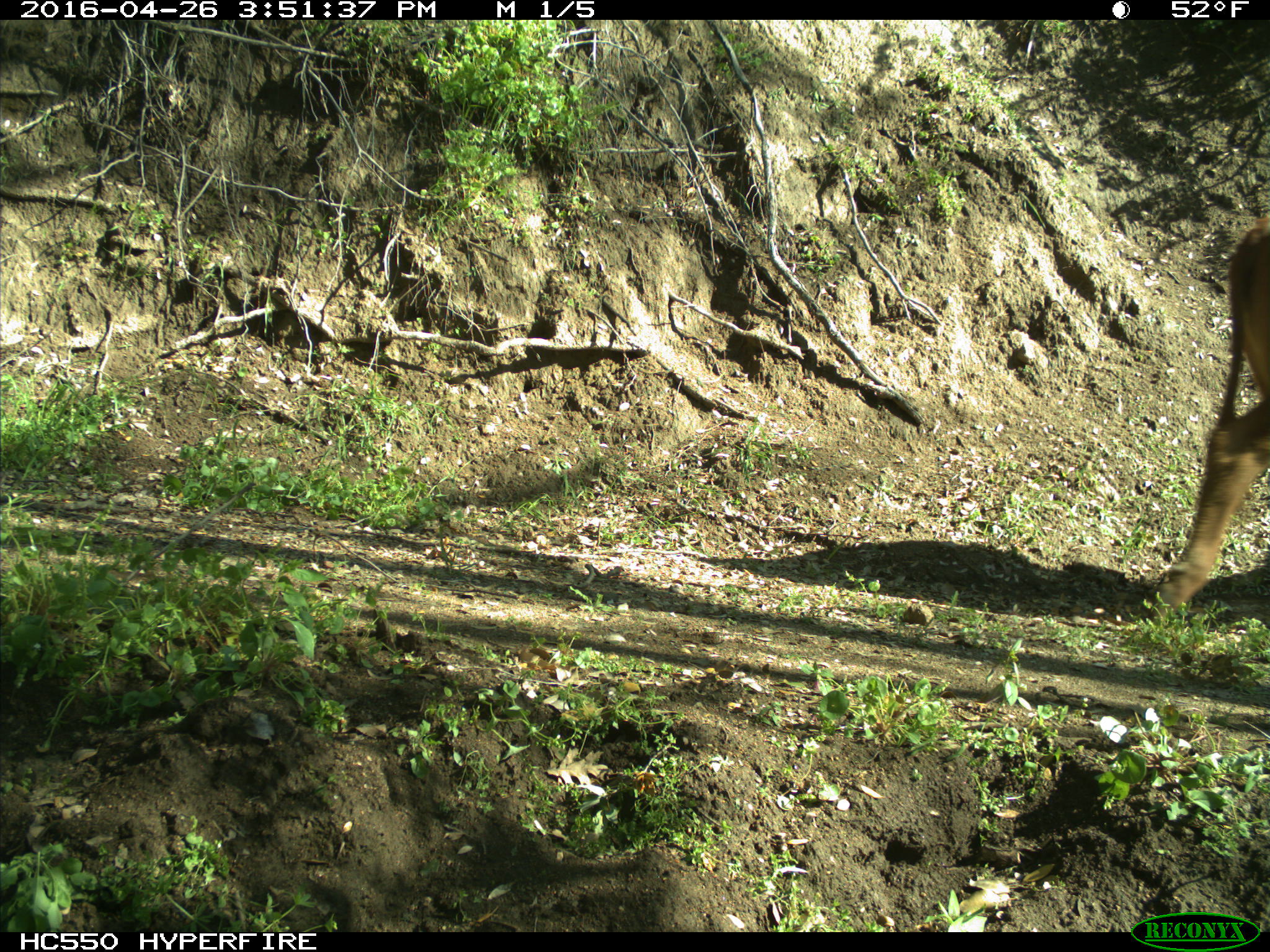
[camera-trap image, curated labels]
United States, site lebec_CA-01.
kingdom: Animalia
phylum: Chordata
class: Mammalia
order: Artiodactyla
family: Bovidae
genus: Bos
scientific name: Bos taurus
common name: domestic cow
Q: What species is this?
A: Bos taurus (domestic cow).